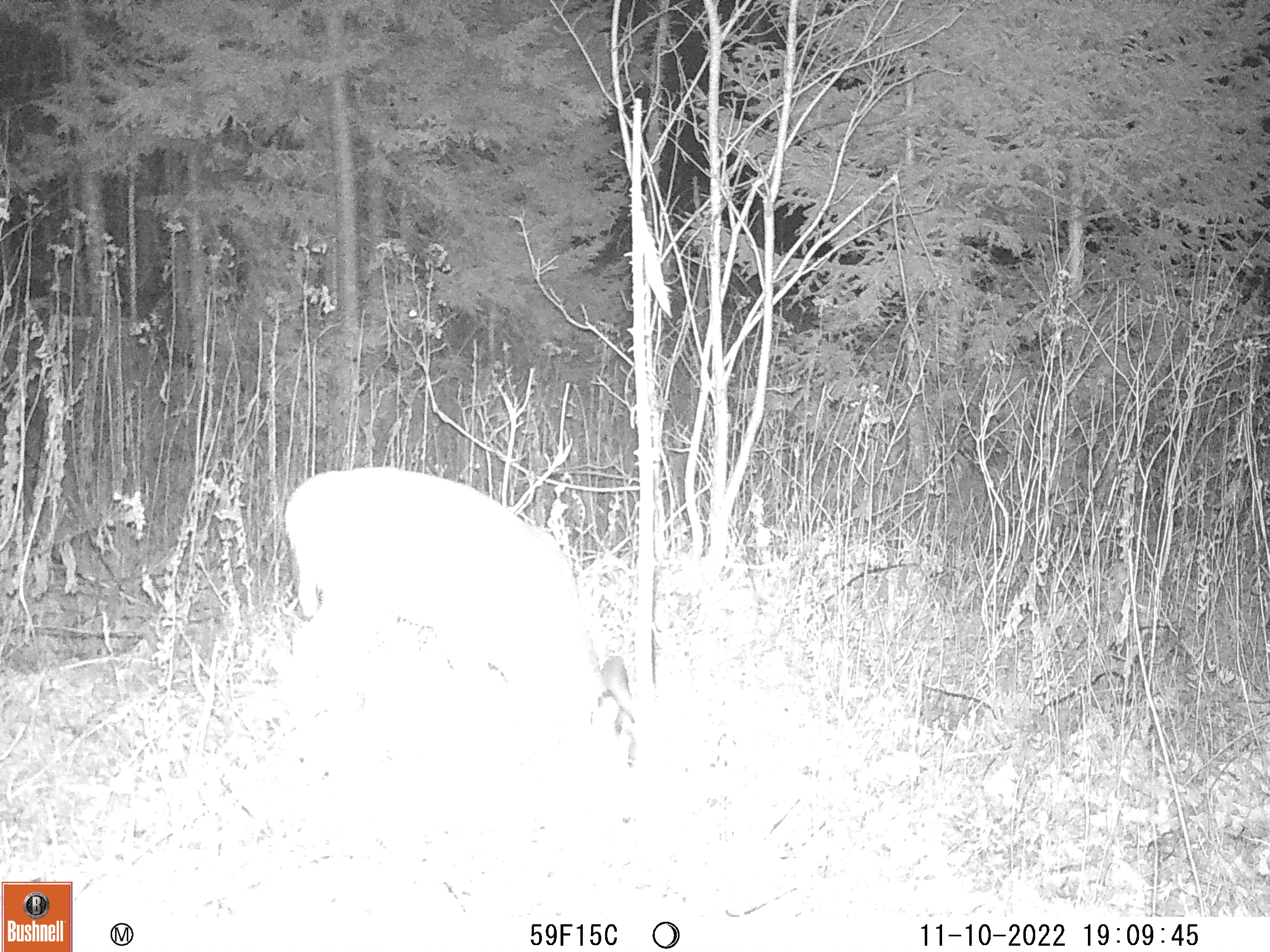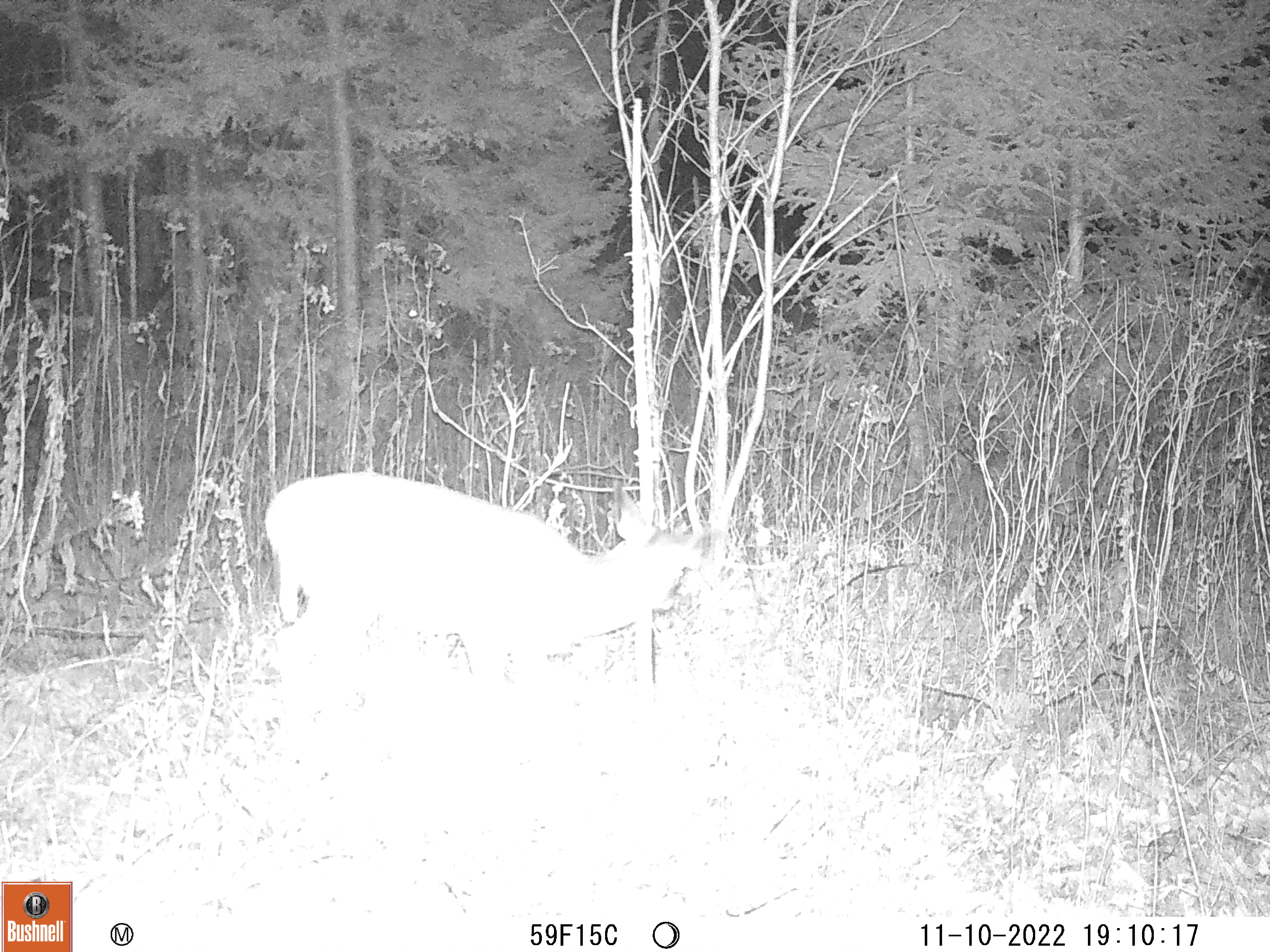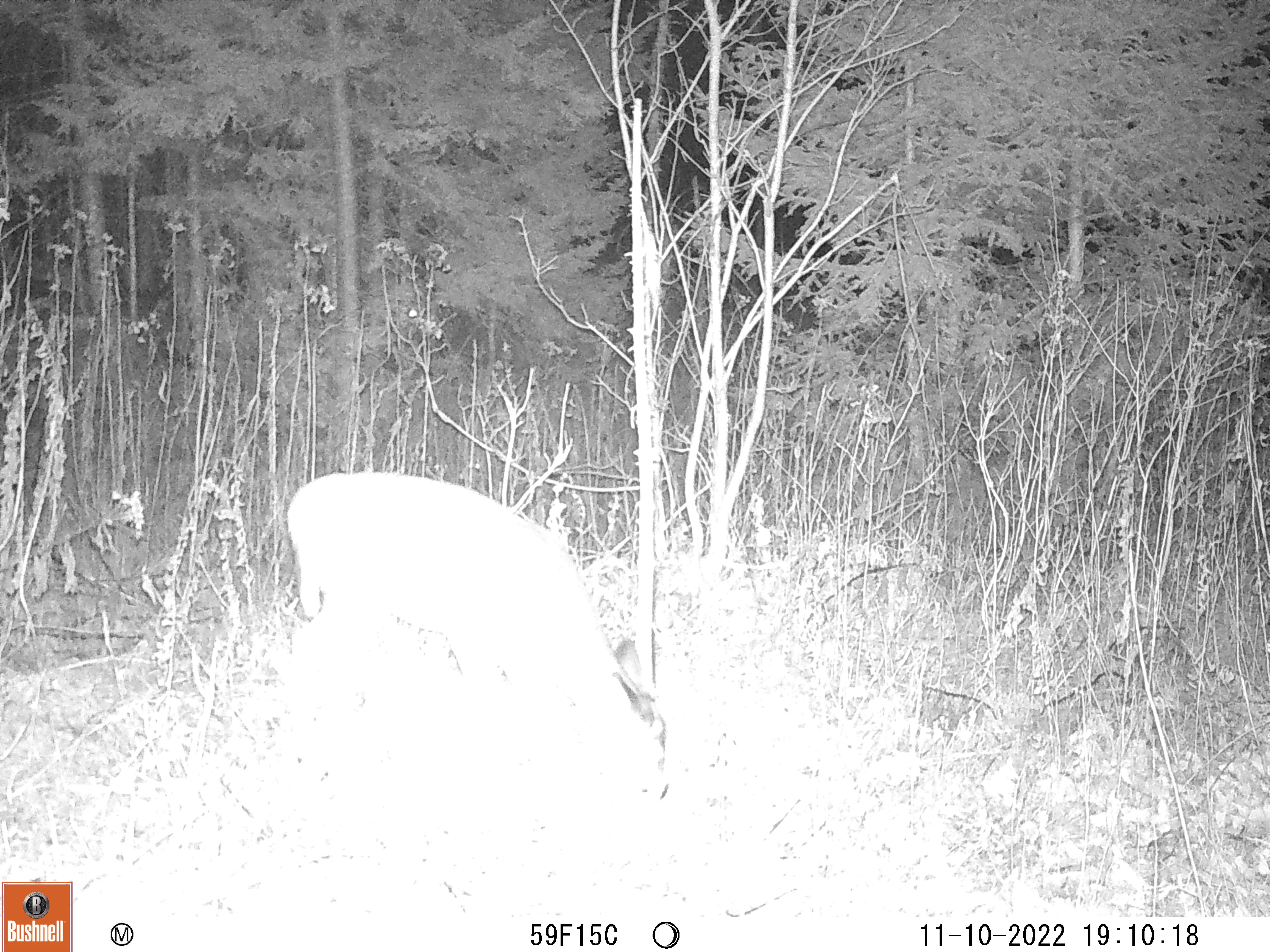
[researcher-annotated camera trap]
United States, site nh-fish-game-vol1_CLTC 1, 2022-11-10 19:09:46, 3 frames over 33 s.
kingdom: Animalia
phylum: Chordata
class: Mammalia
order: Artiodactyla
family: Cervidae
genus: Odocoileus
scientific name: Odocoileus virginianus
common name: white-tailed deer